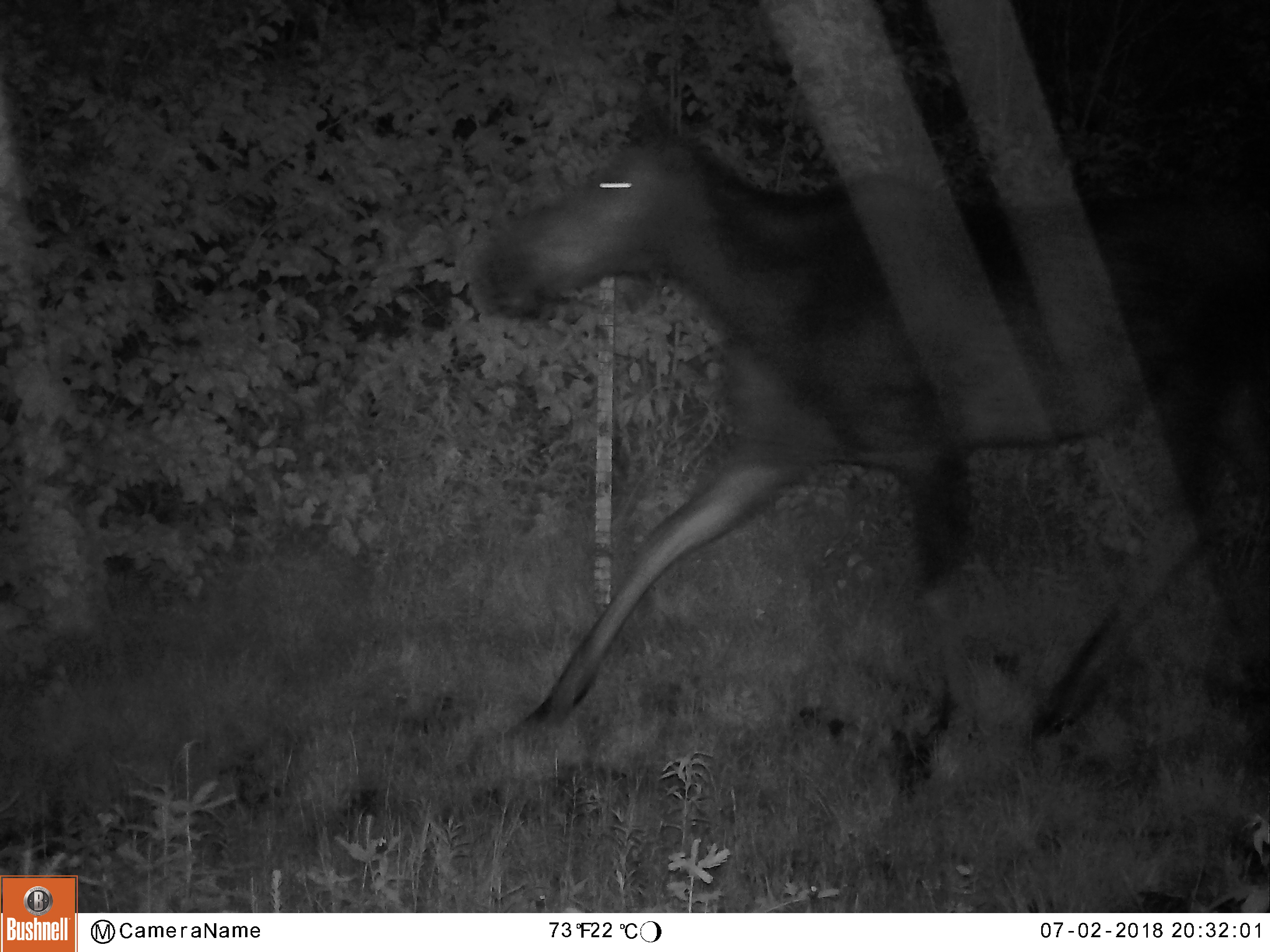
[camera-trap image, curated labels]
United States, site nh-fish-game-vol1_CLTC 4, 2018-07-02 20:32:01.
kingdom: Animalia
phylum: Chordata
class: Mammalia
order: Artiodactyla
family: Cervidae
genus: Alces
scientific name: Alces alces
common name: moose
Moose (Alces alces).